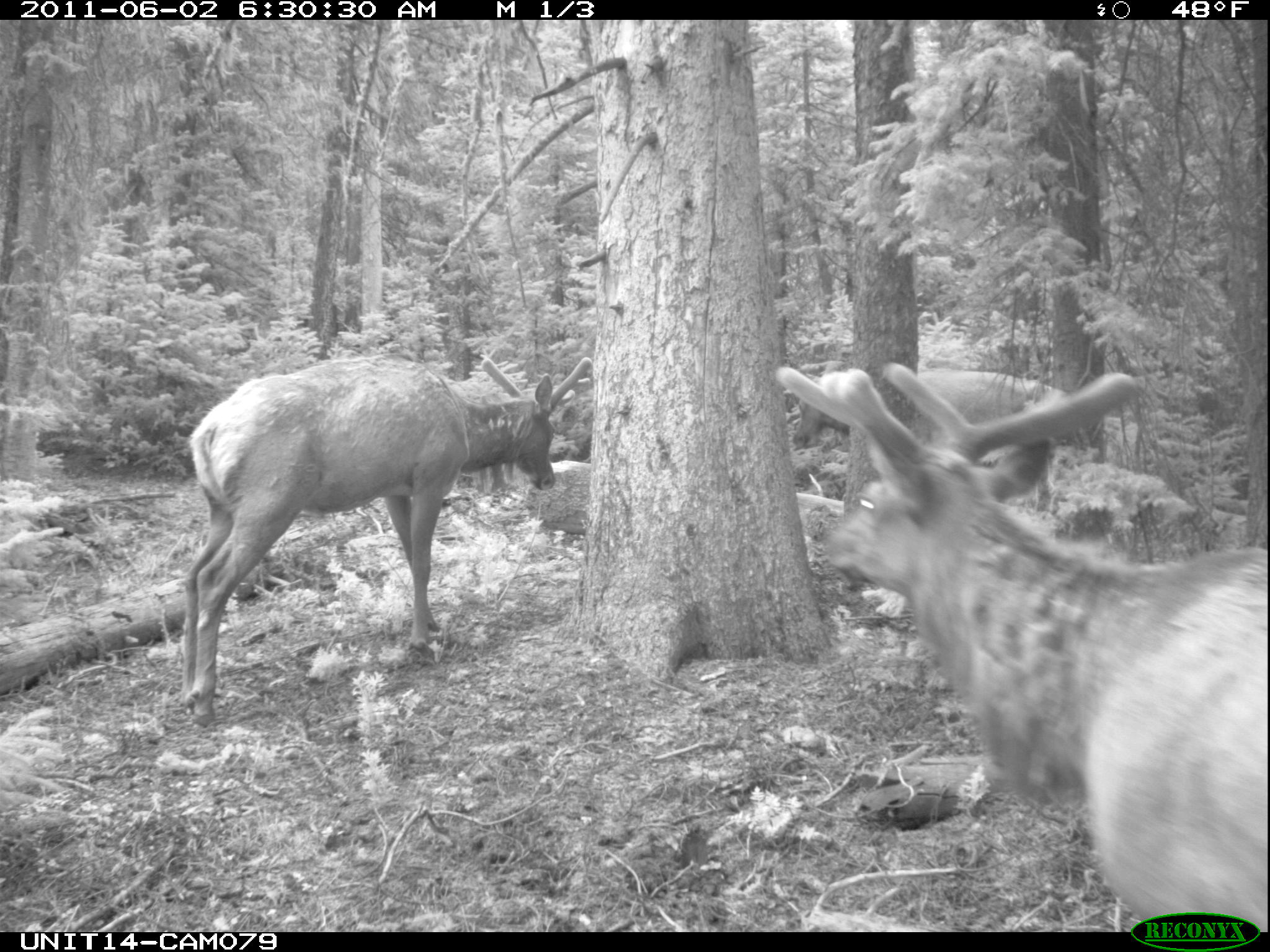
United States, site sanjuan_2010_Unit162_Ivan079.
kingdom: Animalia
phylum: Chordata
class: Mammalia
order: Artiodactyla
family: Cervidae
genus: Cervus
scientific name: Cervus elaphus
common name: red deer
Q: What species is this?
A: Cervus elaphus (red deer).